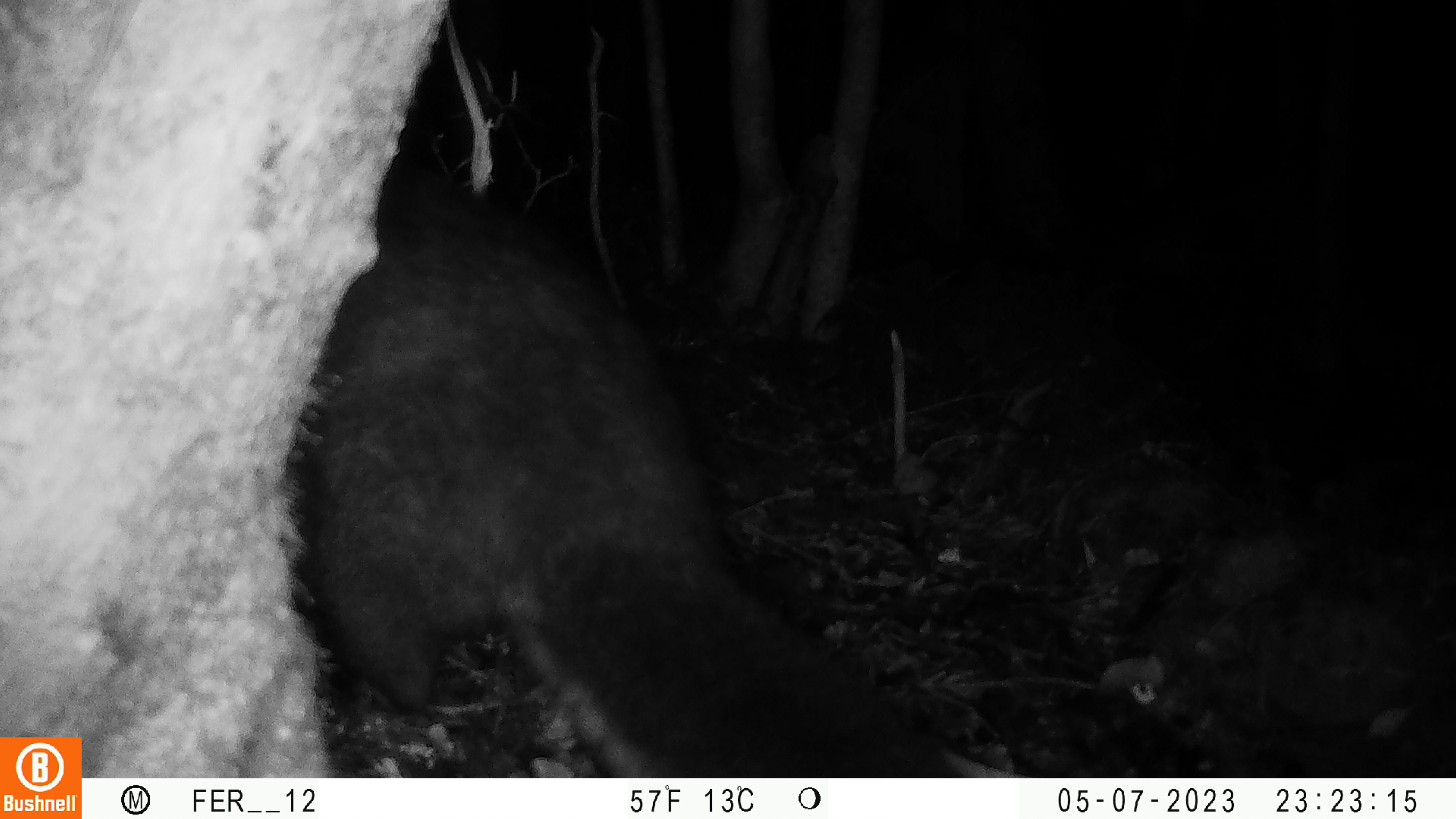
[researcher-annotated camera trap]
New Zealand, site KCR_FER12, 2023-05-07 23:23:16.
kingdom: Animalia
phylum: Chordata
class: Mammalia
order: Diprotodontia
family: Phalangeridae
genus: Trichosurus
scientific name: Trichosurus vulpecula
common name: common brushtail possum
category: possum